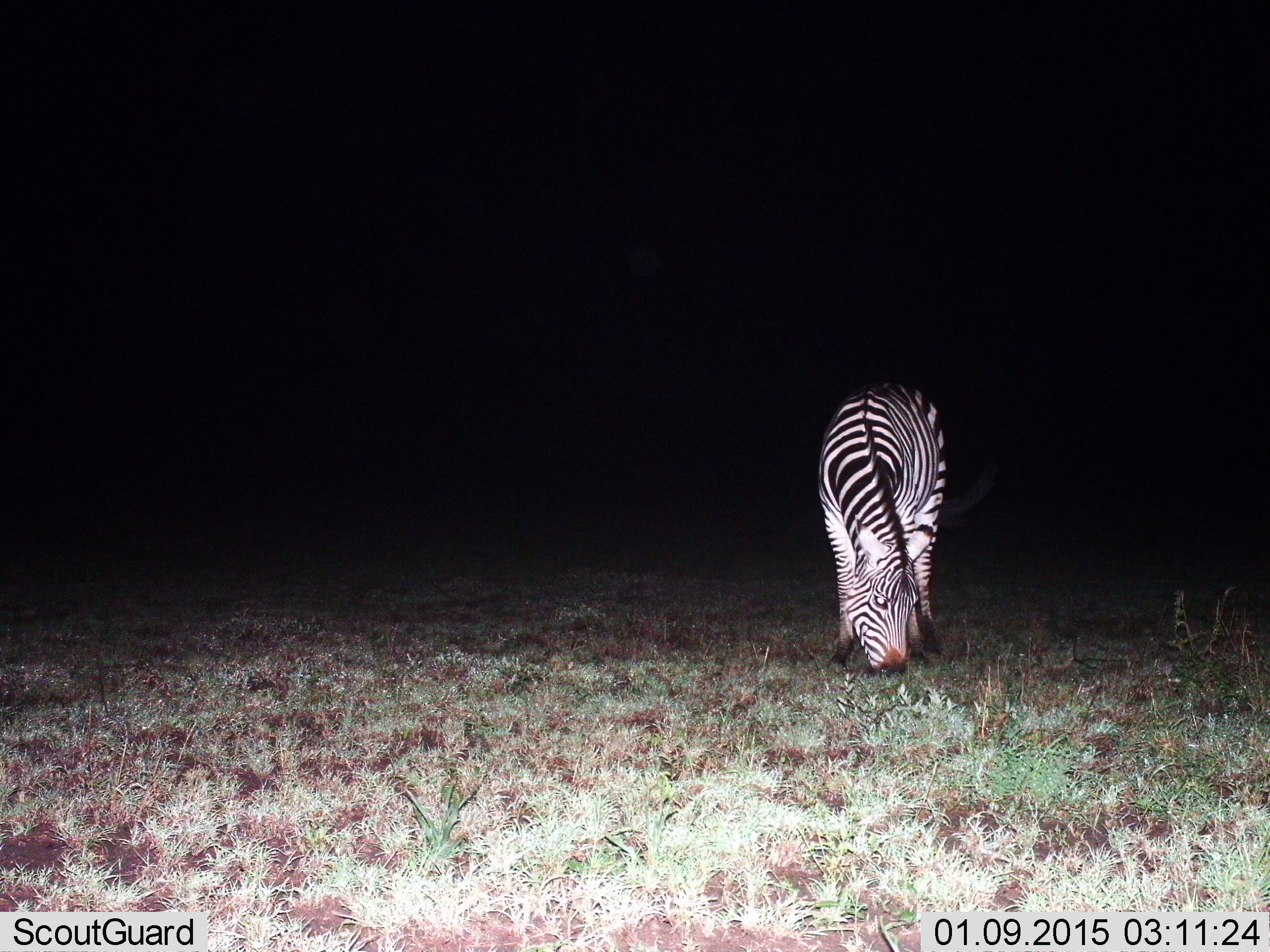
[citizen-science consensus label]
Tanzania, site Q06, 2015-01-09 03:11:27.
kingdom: Animalia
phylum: Chordata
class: Mammalia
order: Perissodactyla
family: Equidae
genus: Equus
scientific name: Equus quagga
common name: plains zebra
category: zebra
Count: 1.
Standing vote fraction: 10%.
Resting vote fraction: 0%.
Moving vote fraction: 0%.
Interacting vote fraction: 0%.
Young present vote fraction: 0%.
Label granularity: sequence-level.